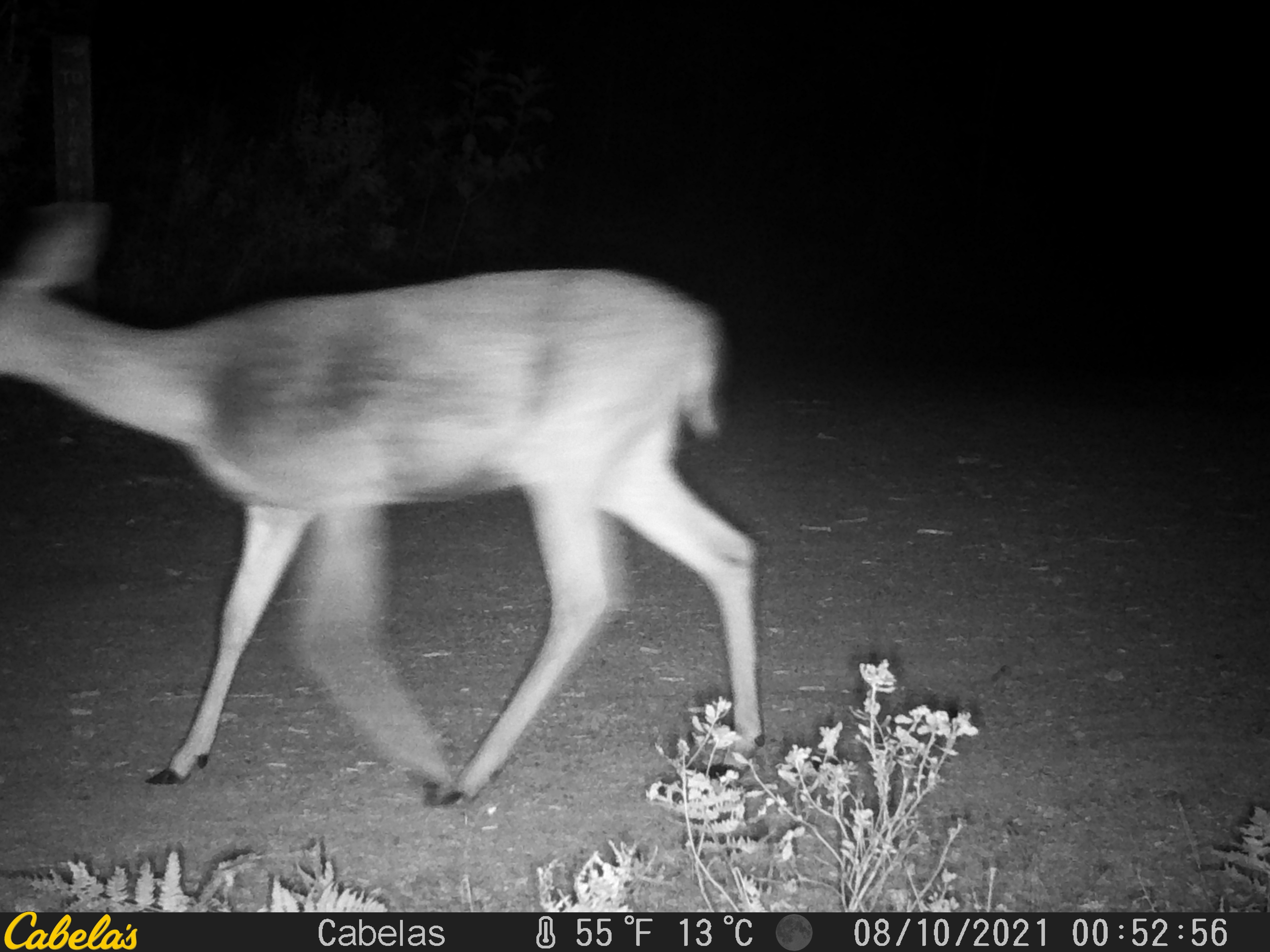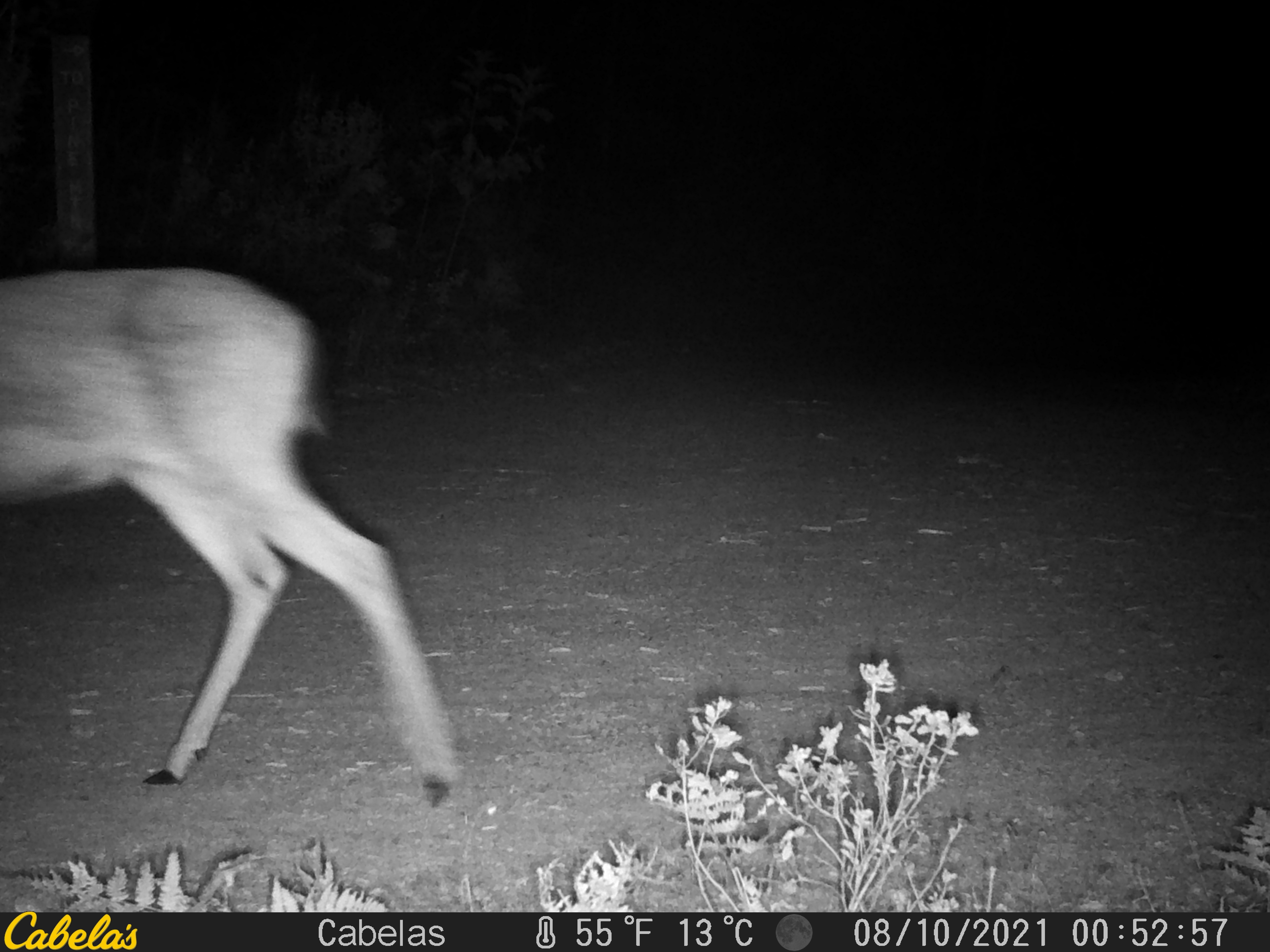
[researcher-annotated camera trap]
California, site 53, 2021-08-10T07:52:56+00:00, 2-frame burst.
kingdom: Animalia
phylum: Chordata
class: Mammalia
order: Artiodactyla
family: Cervidae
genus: Odocoileus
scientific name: Odocoileus hemionus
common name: mule deer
Mule deer (Odocoileus hemionus).